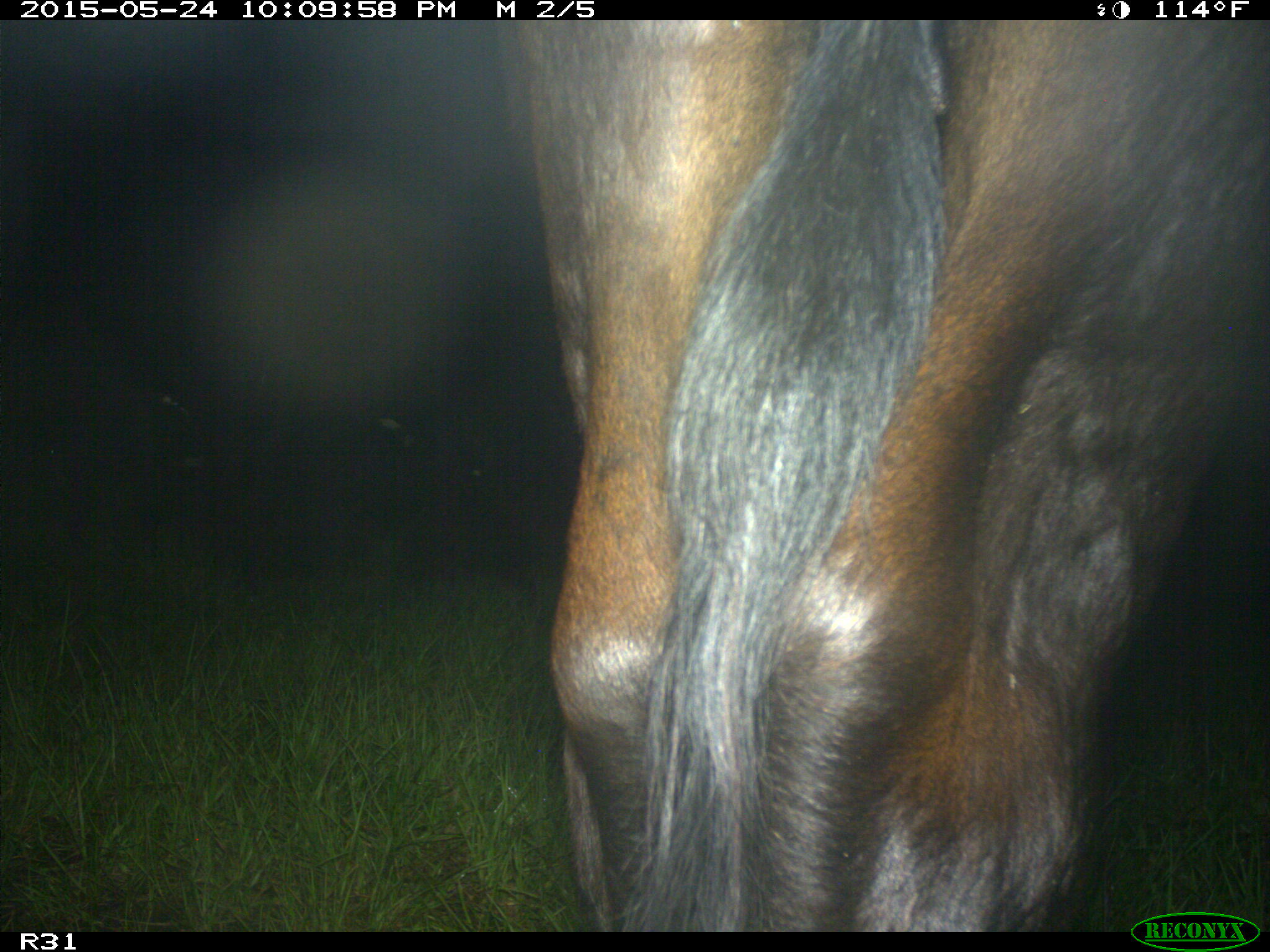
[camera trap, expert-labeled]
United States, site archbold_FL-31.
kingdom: Animalia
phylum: Chordata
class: Mammalia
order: Artiodactyla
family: Bovidae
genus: Bos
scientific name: Bos taurus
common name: domestic cow